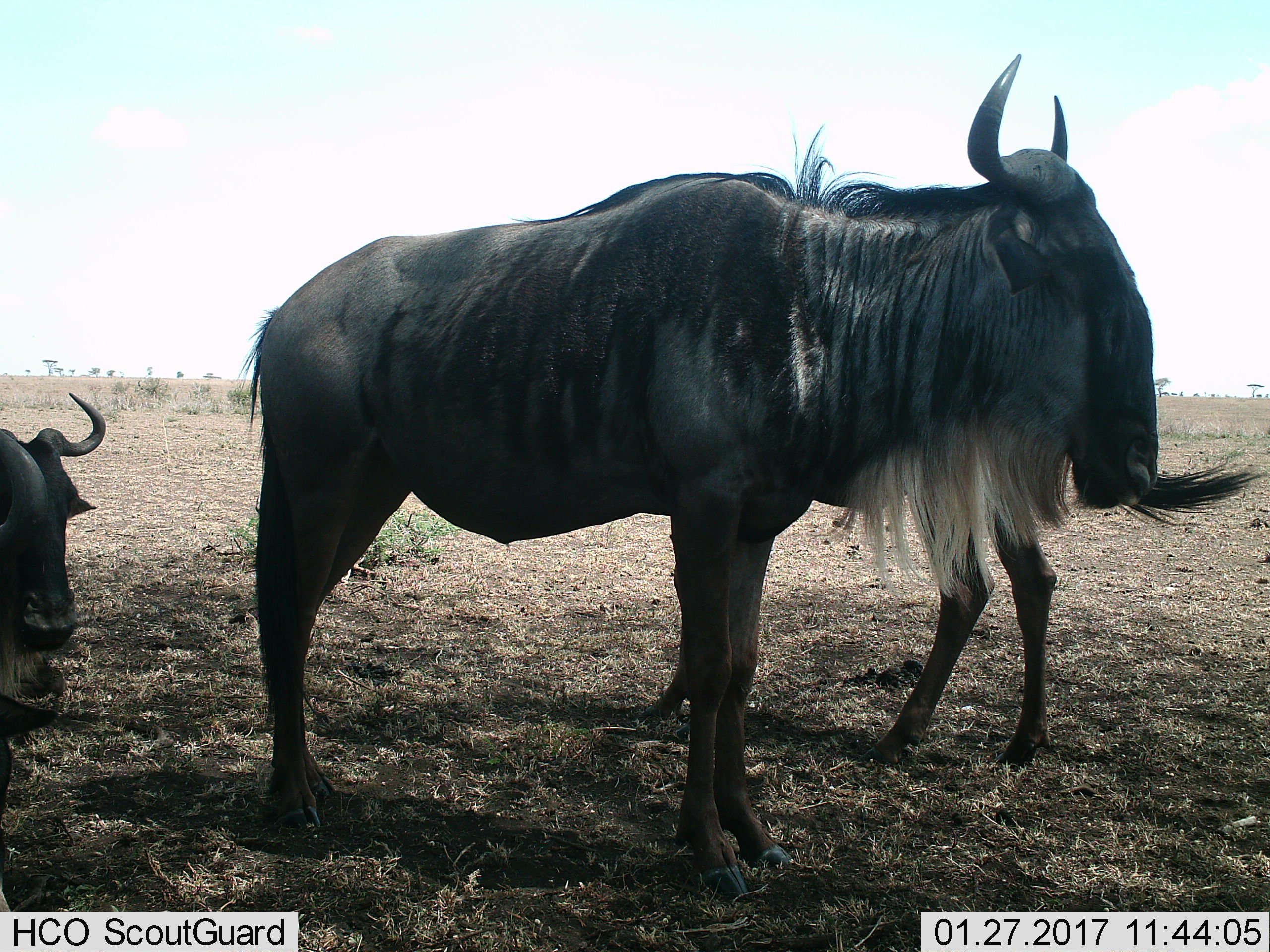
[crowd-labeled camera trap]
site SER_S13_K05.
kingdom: Animalia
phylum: Chordata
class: Mammalia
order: Artiodactyla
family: Bovidae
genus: Connochaetes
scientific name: Connochaetes taurinus taurinus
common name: blue wildebeest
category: wildebeestblue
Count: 3.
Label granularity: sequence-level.